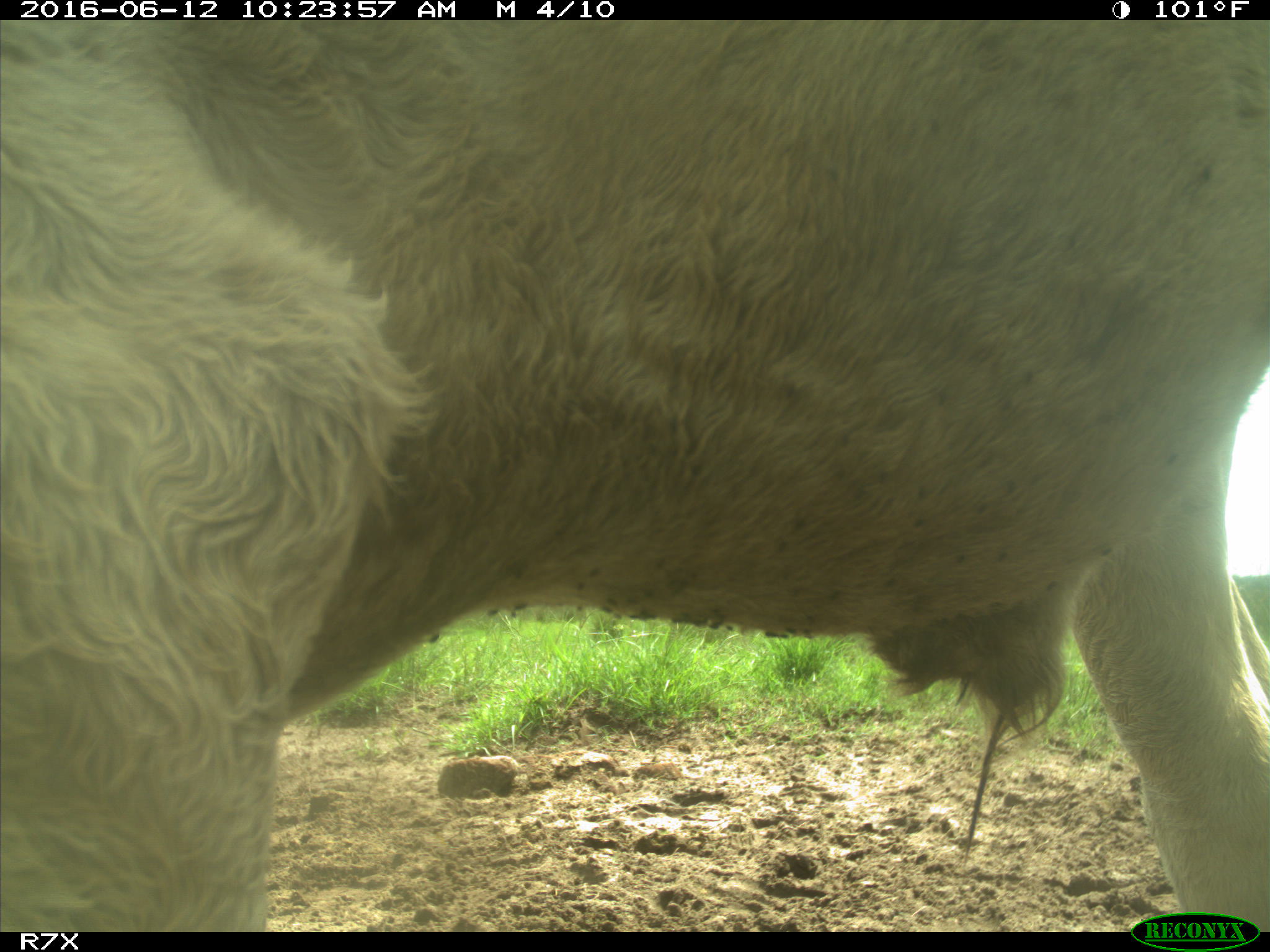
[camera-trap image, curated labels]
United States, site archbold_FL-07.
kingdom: Animalia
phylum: Chordata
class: Mammalia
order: Artiodactyla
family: Bovidae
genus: Bos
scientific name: Bos taurus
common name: domestic cow